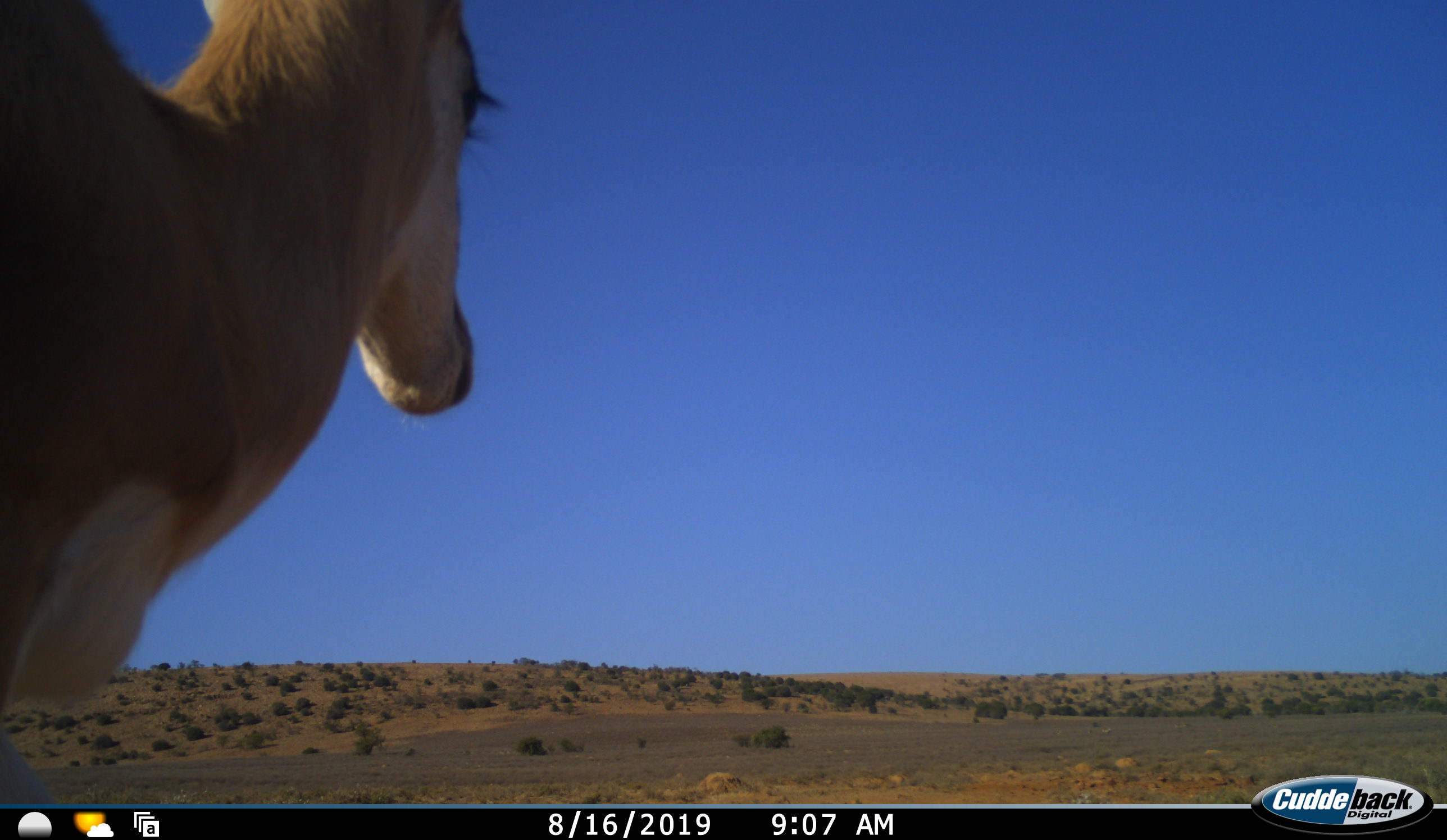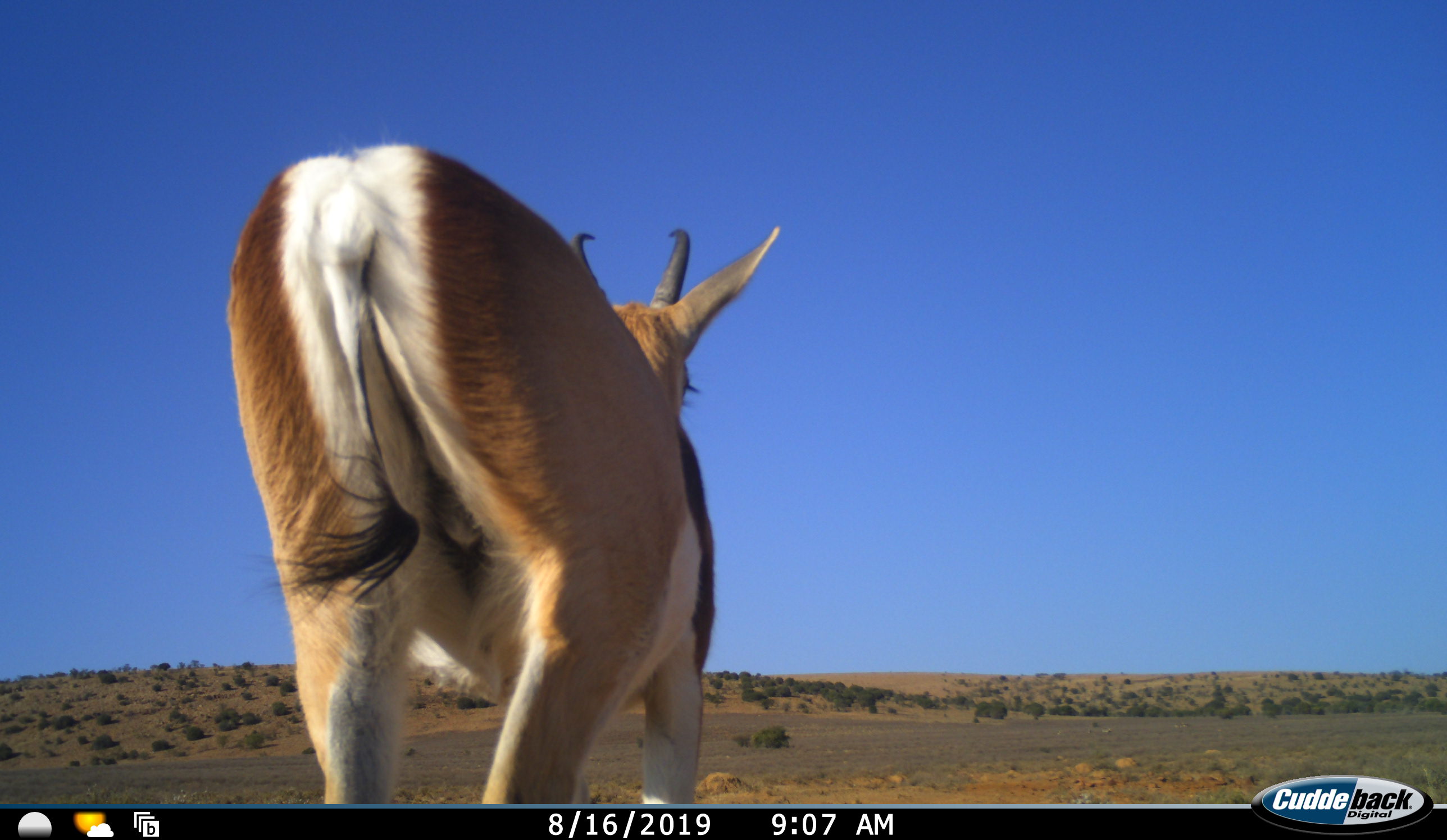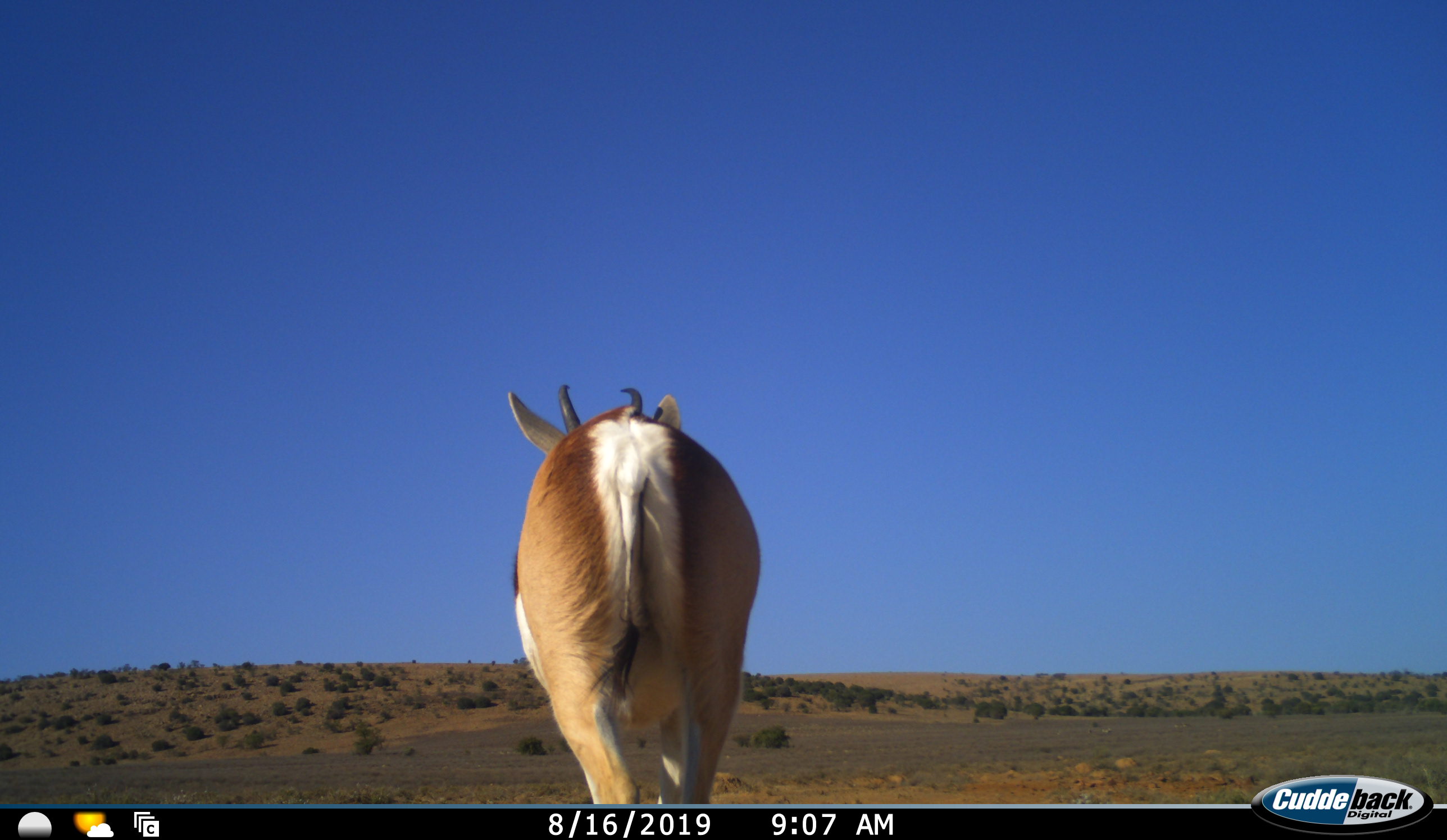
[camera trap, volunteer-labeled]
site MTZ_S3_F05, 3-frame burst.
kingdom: Animalia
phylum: Chordata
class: Mammalia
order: Artiodactyla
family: Bovidae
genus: Antidorcas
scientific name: Antidorcas marsupialis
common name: springbok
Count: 1.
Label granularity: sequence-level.